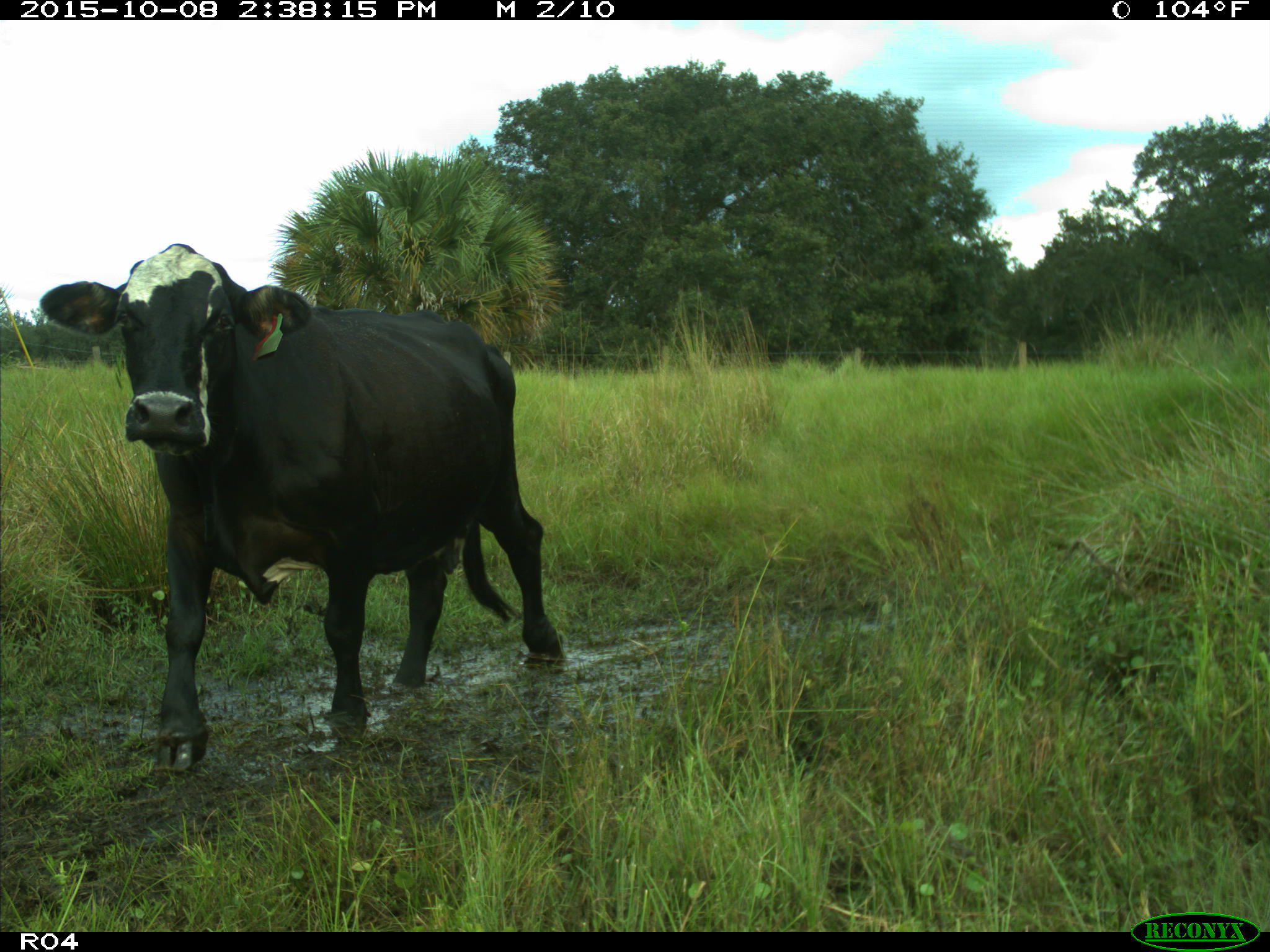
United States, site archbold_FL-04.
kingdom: Animalia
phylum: Chordata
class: Mammalia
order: Artiodactyla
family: Bovidae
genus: Bos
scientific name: Bos taurus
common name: domestic cow